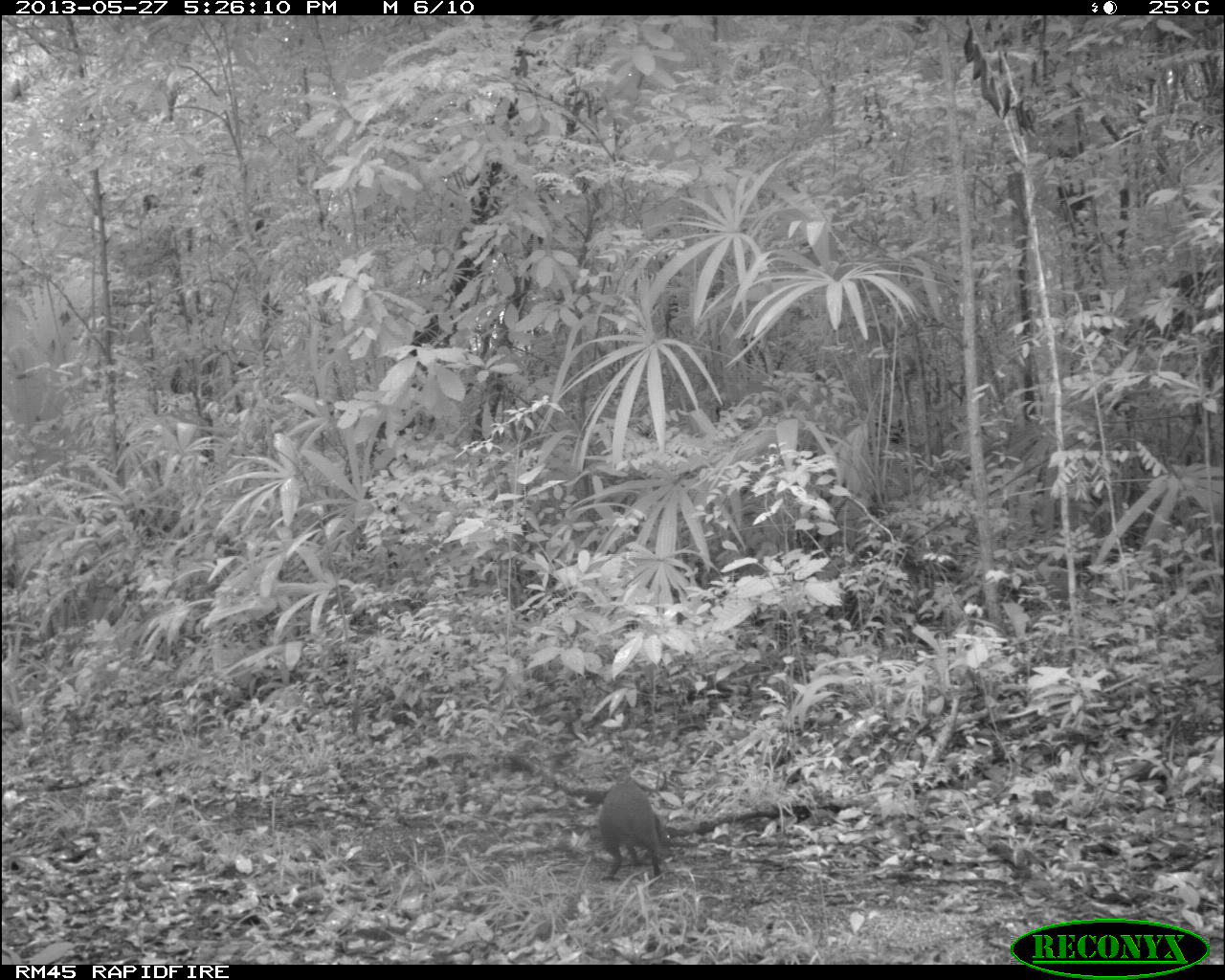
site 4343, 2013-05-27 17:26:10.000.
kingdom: Animalia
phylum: Chordata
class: Mammalia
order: Rodentia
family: Dasyproctidae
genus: Dasyprocta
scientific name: Dasyprocta punctata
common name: central american agouti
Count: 1.